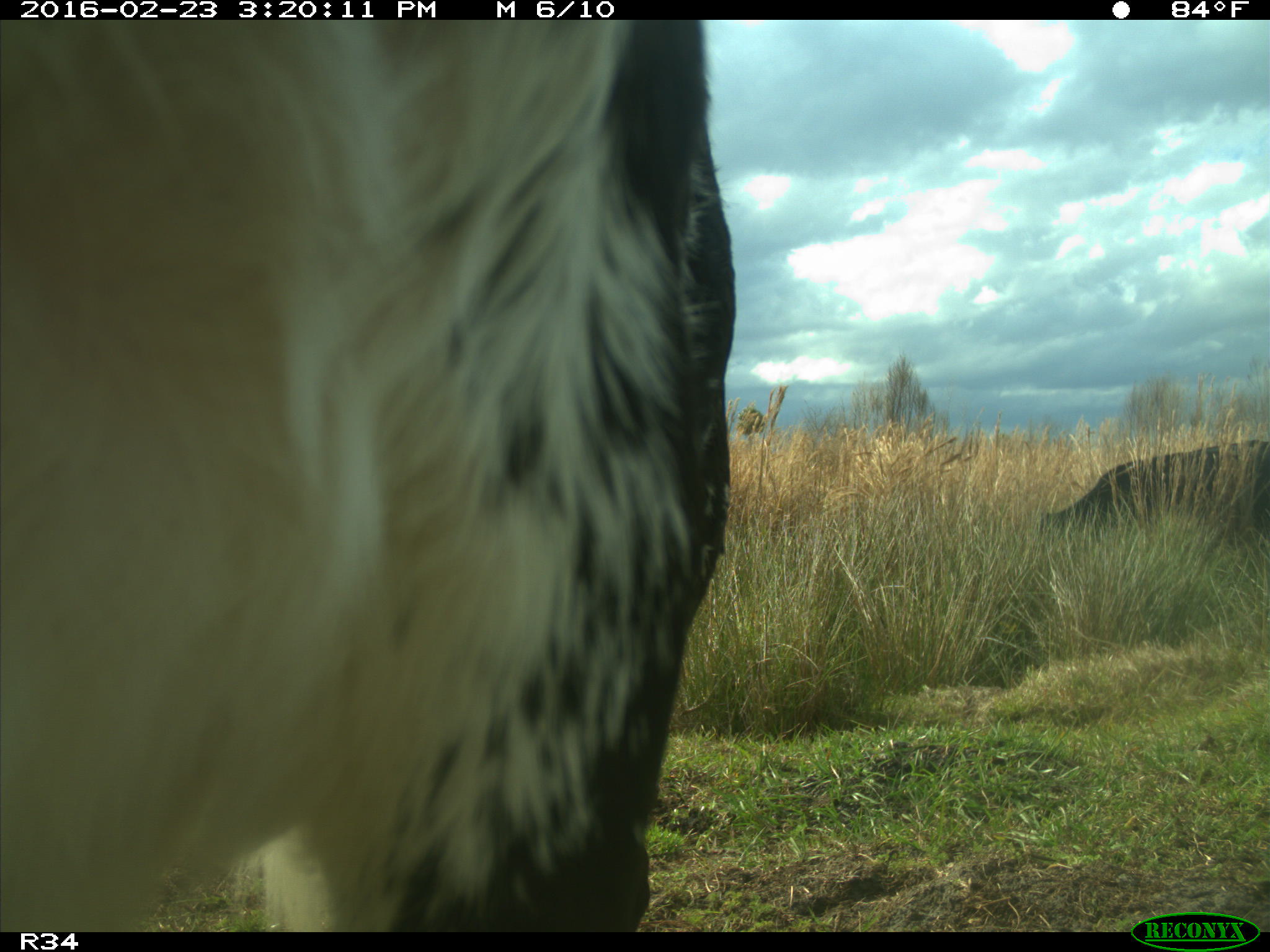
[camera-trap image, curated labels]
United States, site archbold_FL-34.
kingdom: Animalia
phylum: Chordata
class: Mammalia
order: Artiodactyla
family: Bovidae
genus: Bos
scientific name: Bos taurus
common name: domestic cow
Bos taurus (domestic cow).